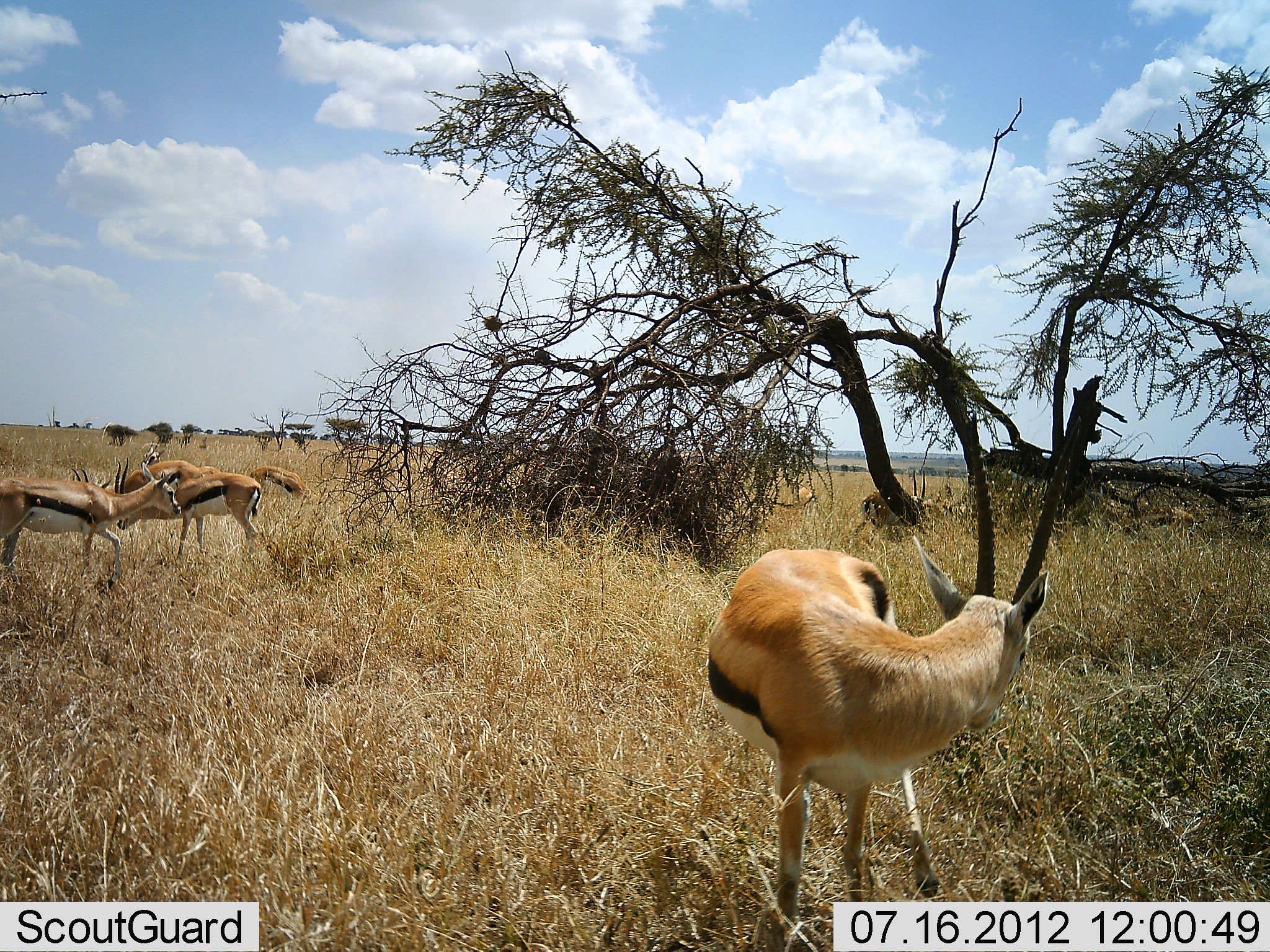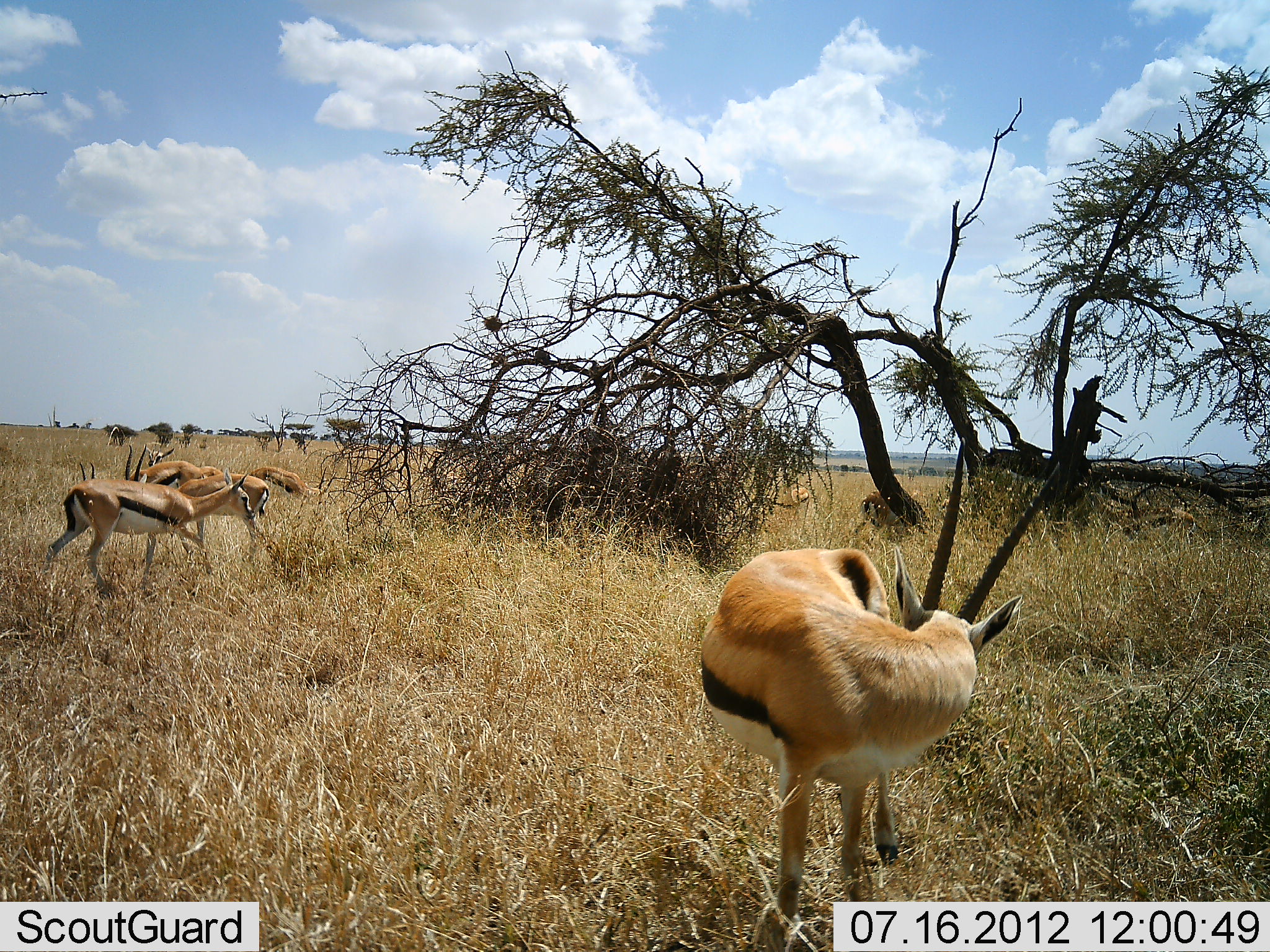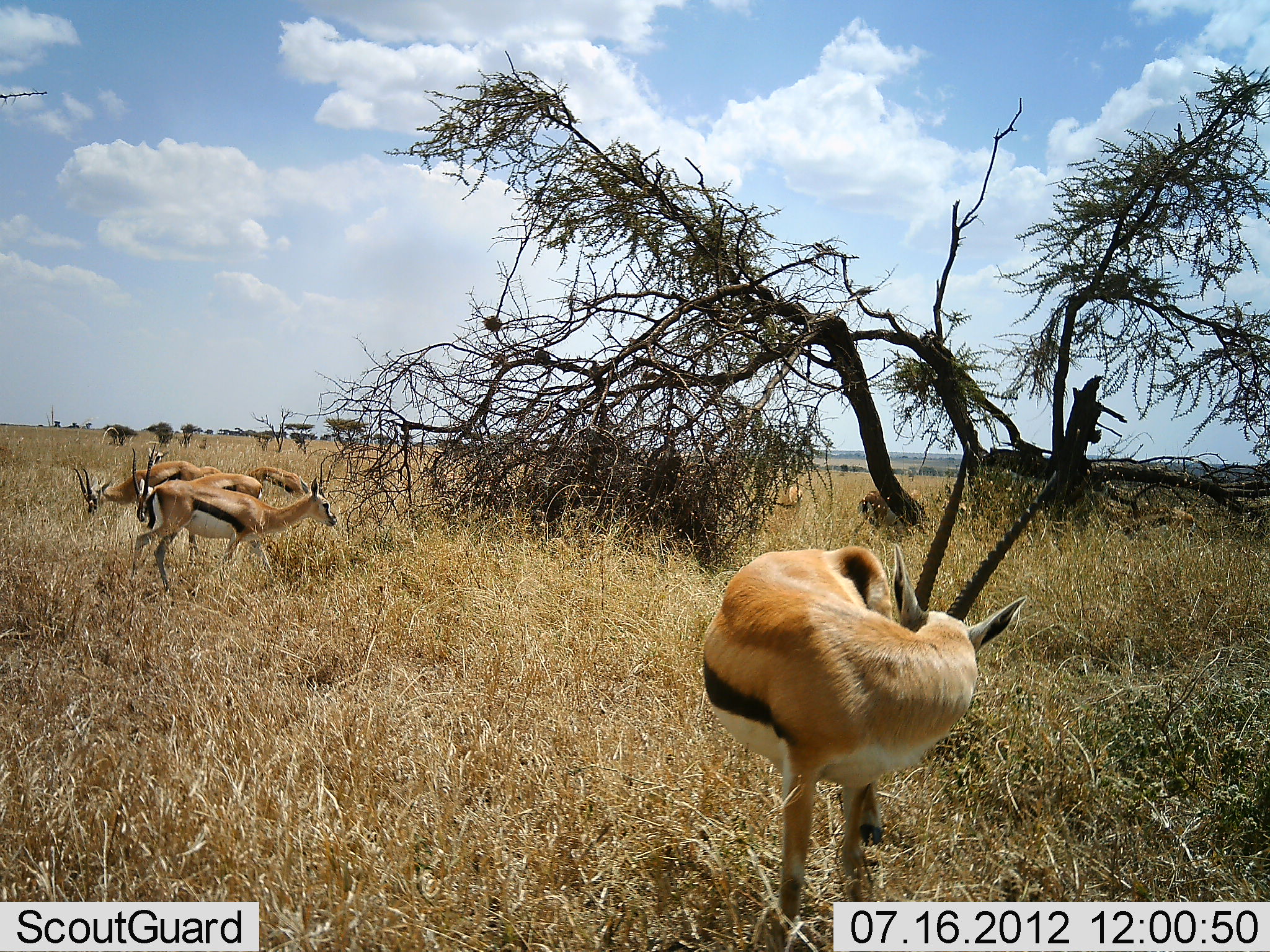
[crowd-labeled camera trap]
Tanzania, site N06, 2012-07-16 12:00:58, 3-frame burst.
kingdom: Animalia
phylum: Chordata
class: Mammalia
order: Artiodactyla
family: Bovidae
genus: Eudorcas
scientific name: Eudorcas thomsonii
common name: thomson's gazelle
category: gazellethomsons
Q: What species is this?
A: Gazellethomsons (thomson's gazelle) (Eudorcas thomsonii).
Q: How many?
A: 8.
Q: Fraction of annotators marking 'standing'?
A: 100%.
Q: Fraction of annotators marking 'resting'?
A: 0%.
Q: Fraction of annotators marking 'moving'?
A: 80%.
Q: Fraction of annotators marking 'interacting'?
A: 0%.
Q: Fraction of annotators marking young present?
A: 0%.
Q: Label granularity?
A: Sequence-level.